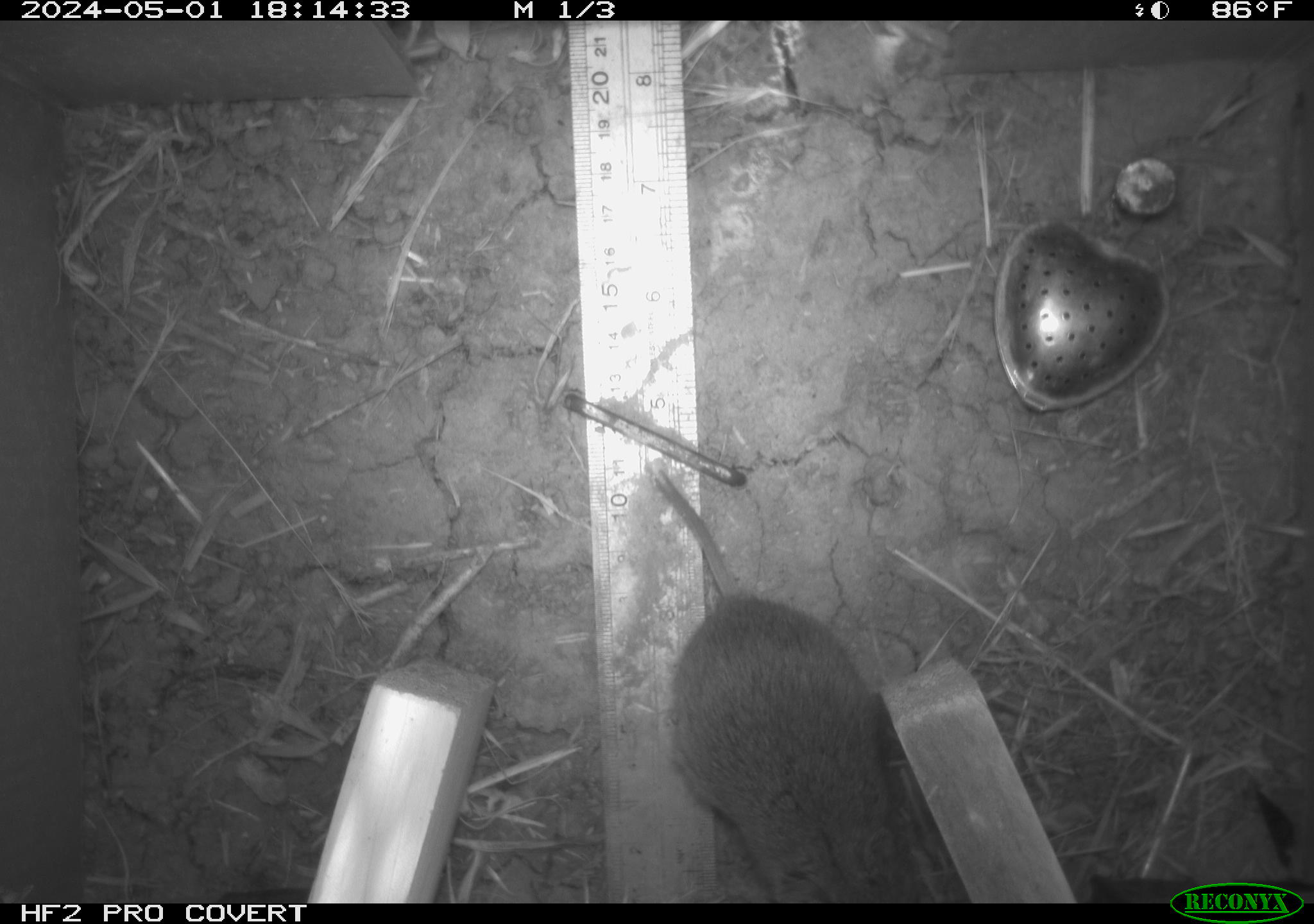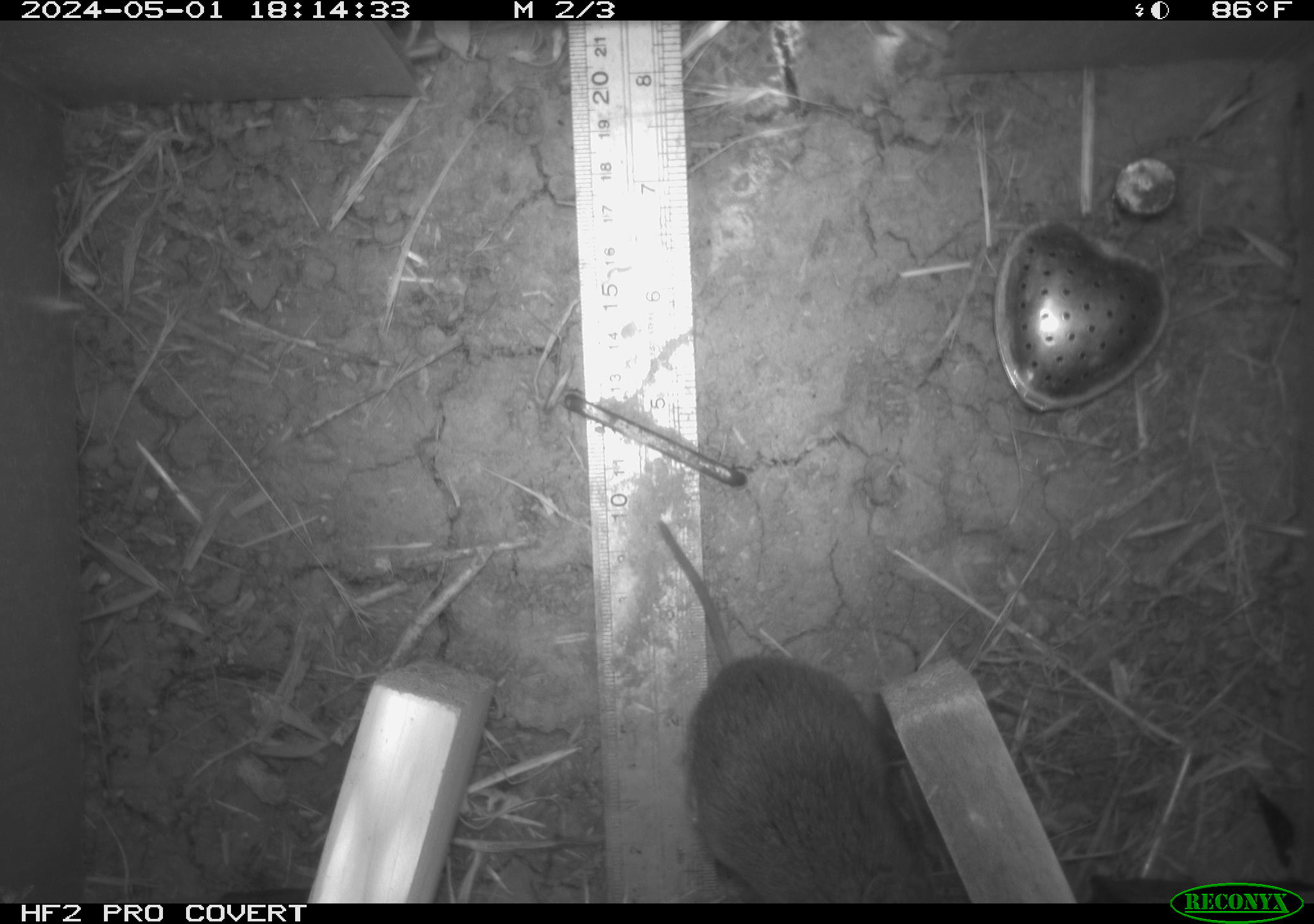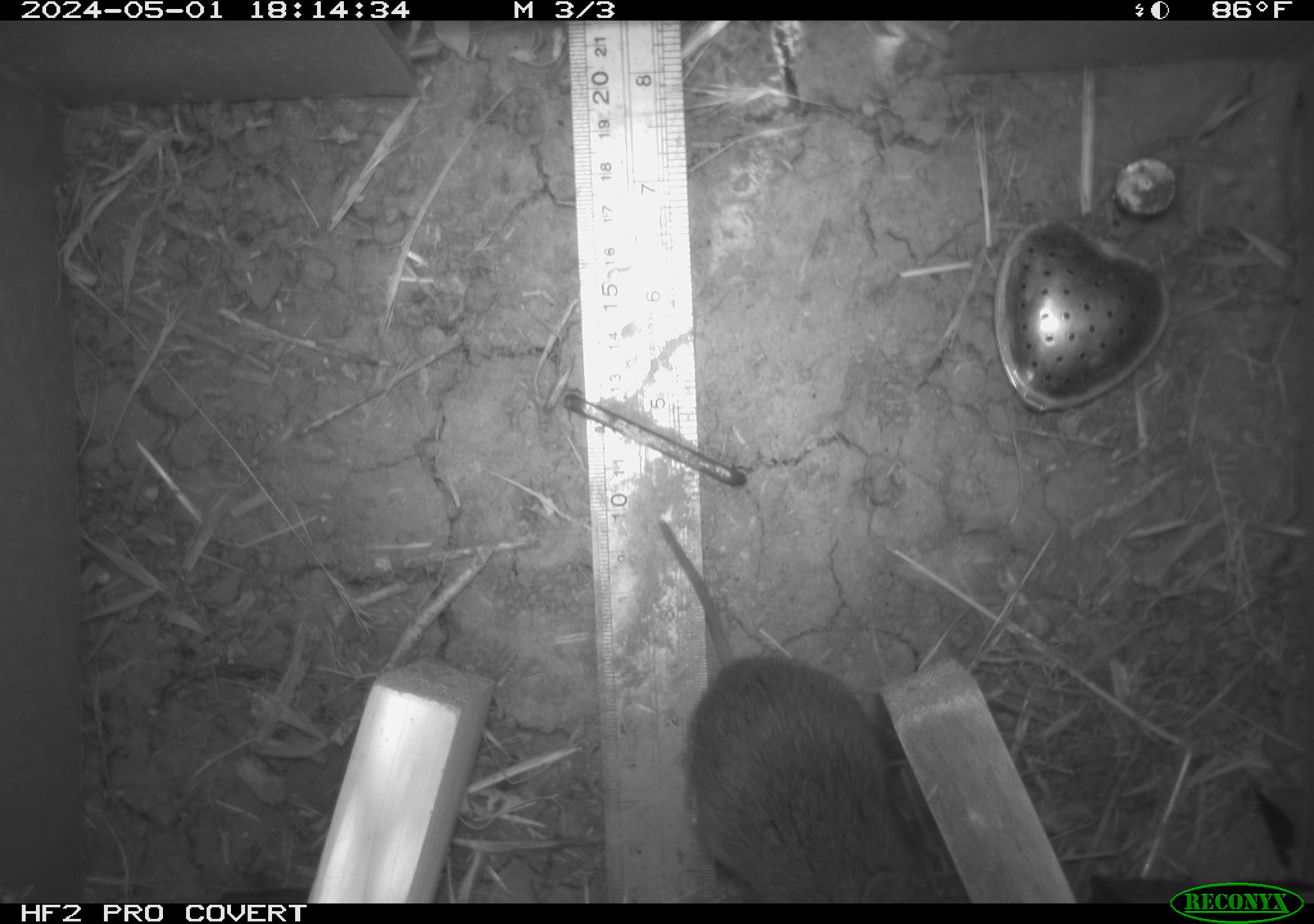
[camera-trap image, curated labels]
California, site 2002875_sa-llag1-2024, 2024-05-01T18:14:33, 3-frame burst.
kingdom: Animalia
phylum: Chordata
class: Mammalia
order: Rodentia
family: Cricetidae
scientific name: Arvicolinae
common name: voles, lemmings, and muskrats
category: arvicolinae subfamily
Arvicolinae subfamily (voles, lemmings, and muskrats) (Arvicolinae).